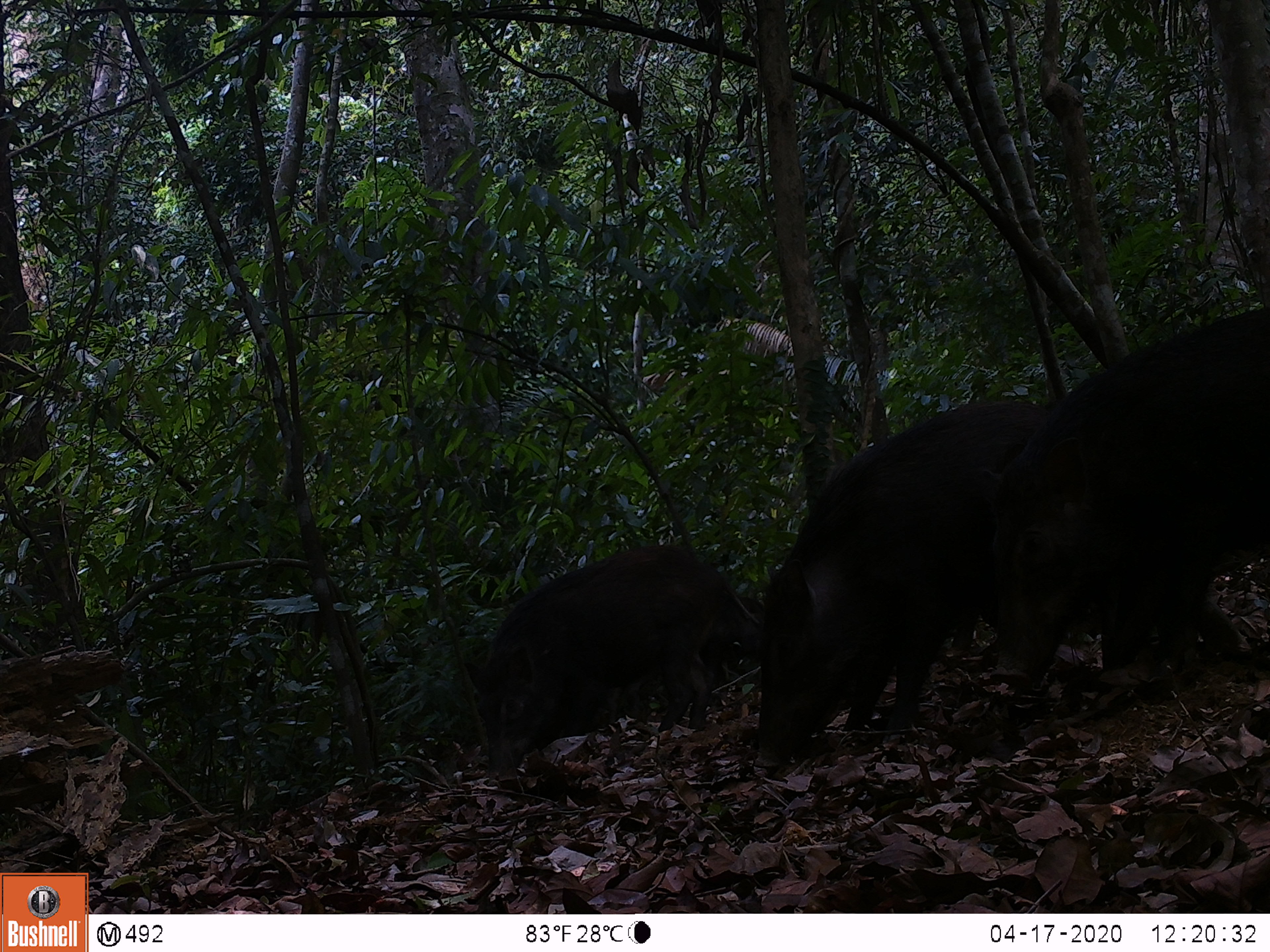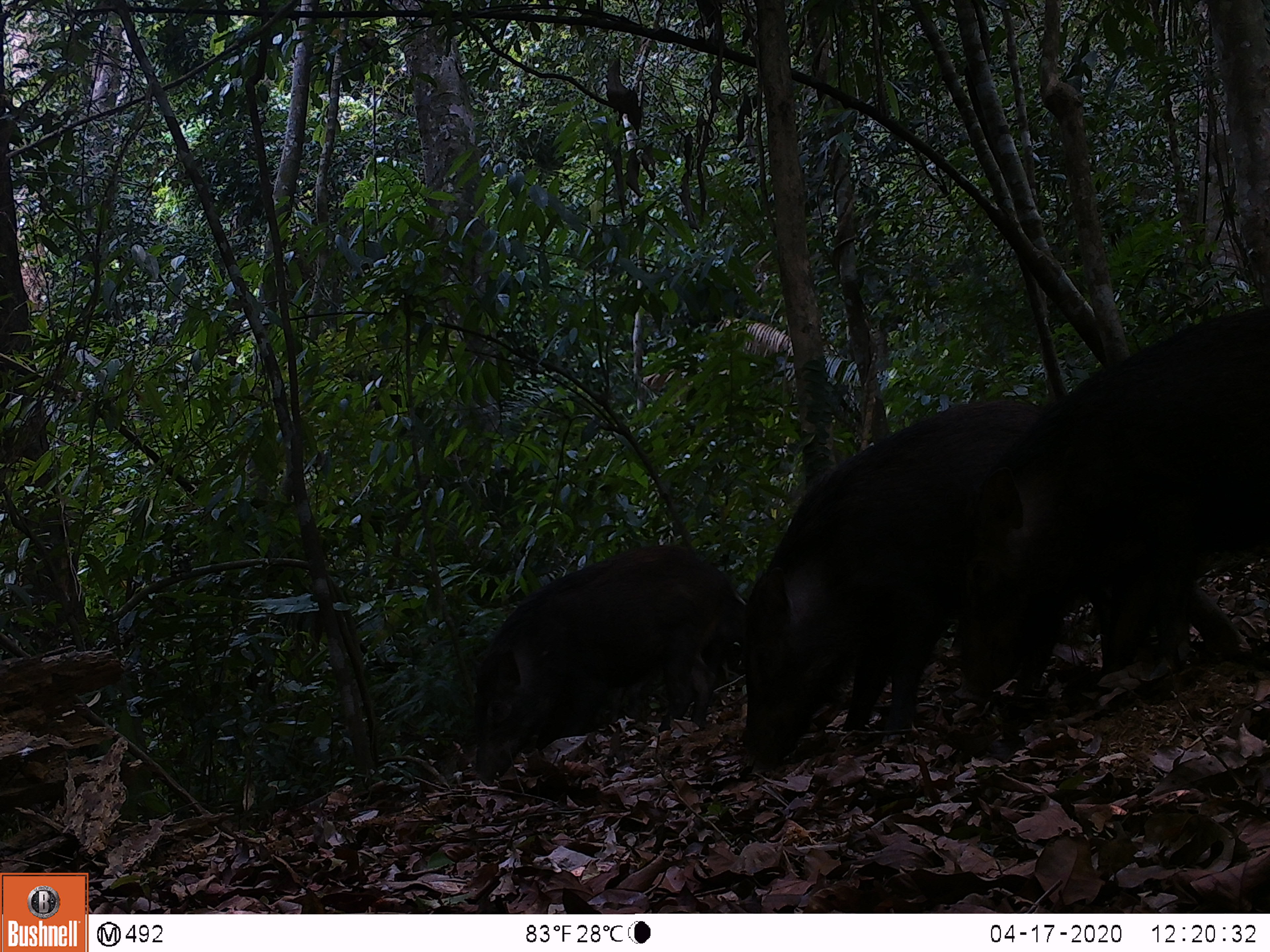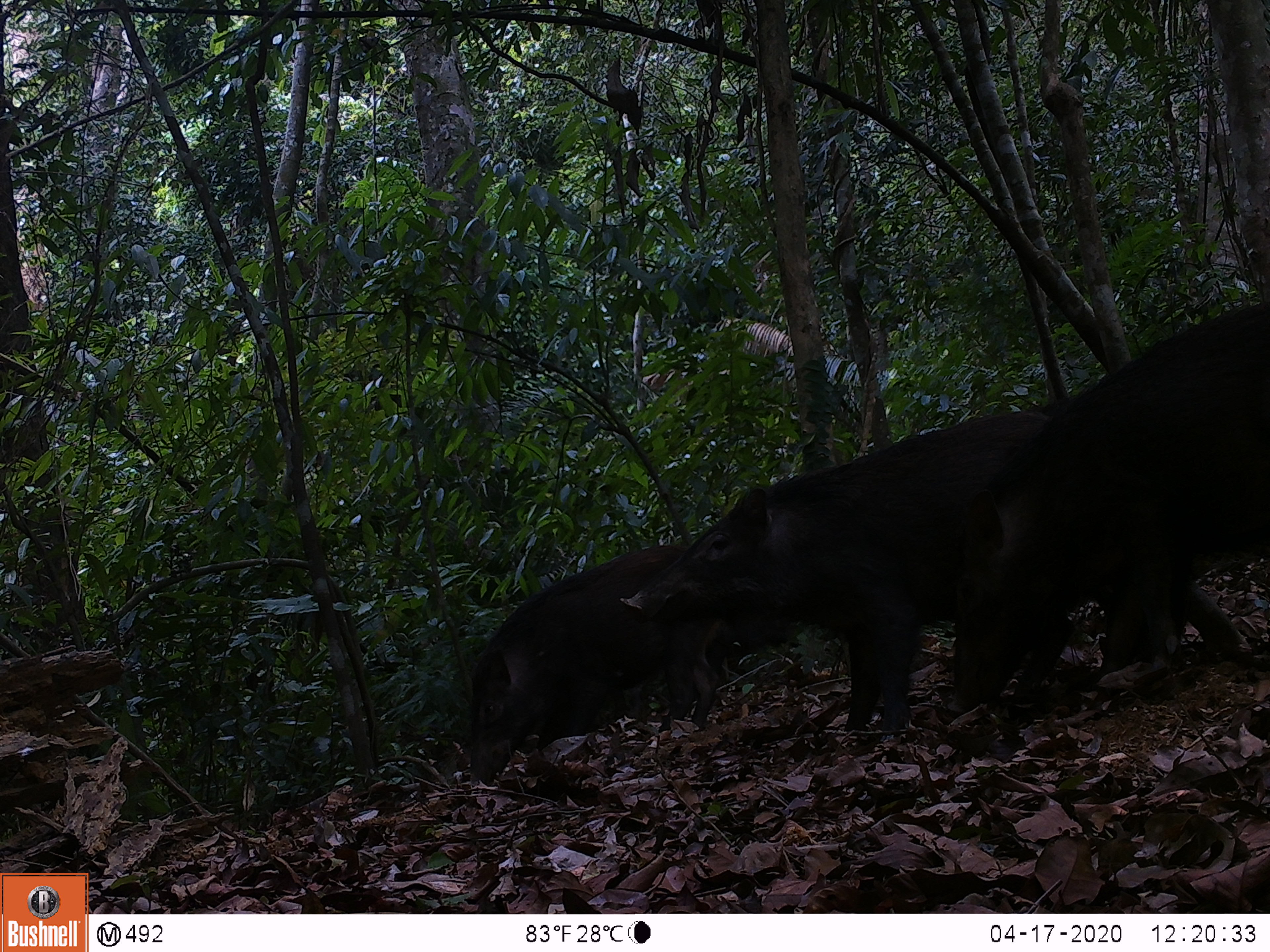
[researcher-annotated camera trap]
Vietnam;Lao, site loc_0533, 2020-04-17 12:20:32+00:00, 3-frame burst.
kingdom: Animalia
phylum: Chordata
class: Mammalia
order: Artiodactyla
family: Suidae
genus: Sus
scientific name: Sus scrofa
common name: eurasian wild pig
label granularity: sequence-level